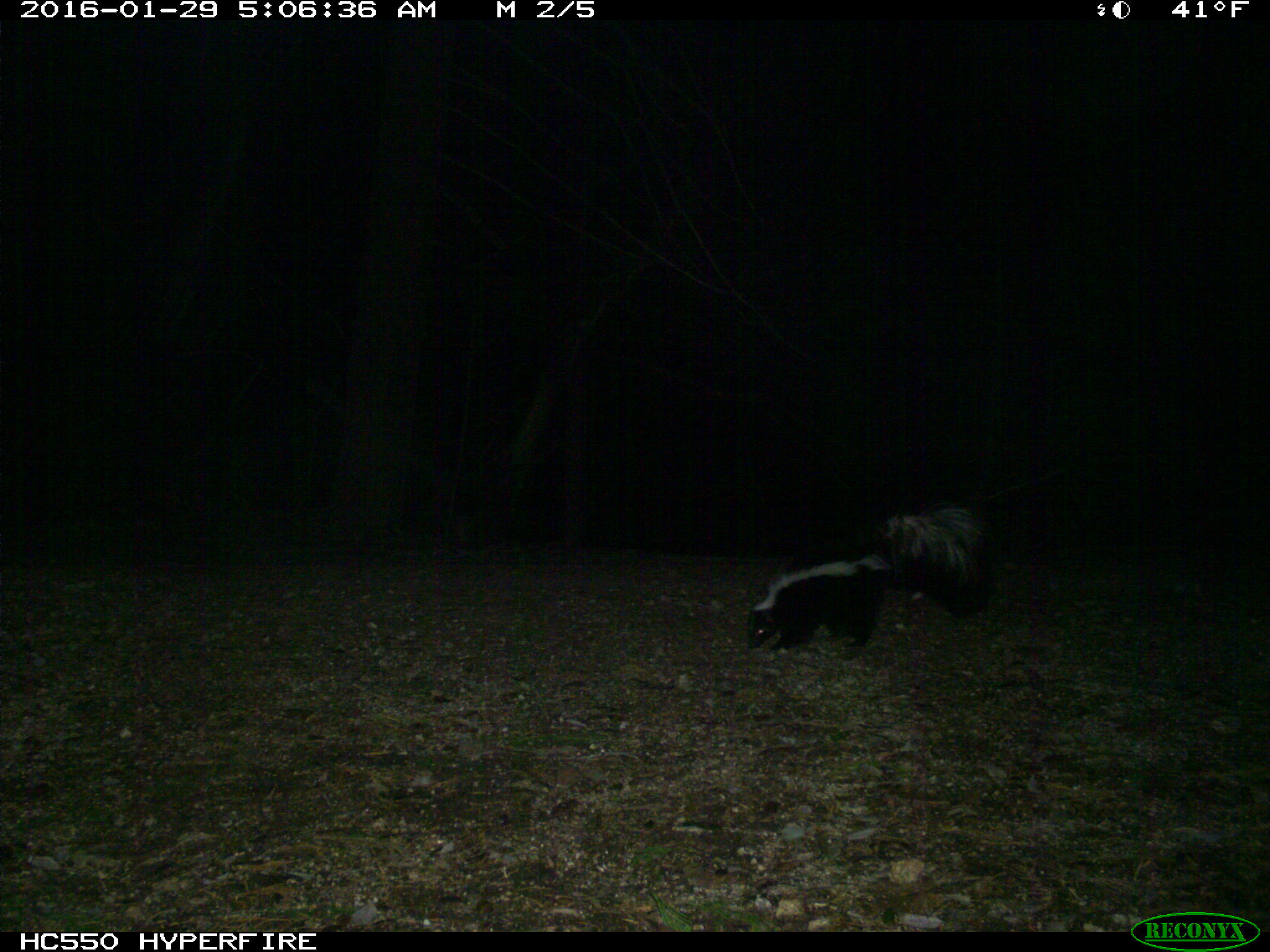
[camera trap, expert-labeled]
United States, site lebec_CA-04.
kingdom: Animalia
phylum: Chordata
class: Mammalia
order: Carnivora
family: Mephitidae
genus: Mephitis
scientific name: Mephitis mephitis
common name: striped skunk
Mephitis mephitis (striped skunk).